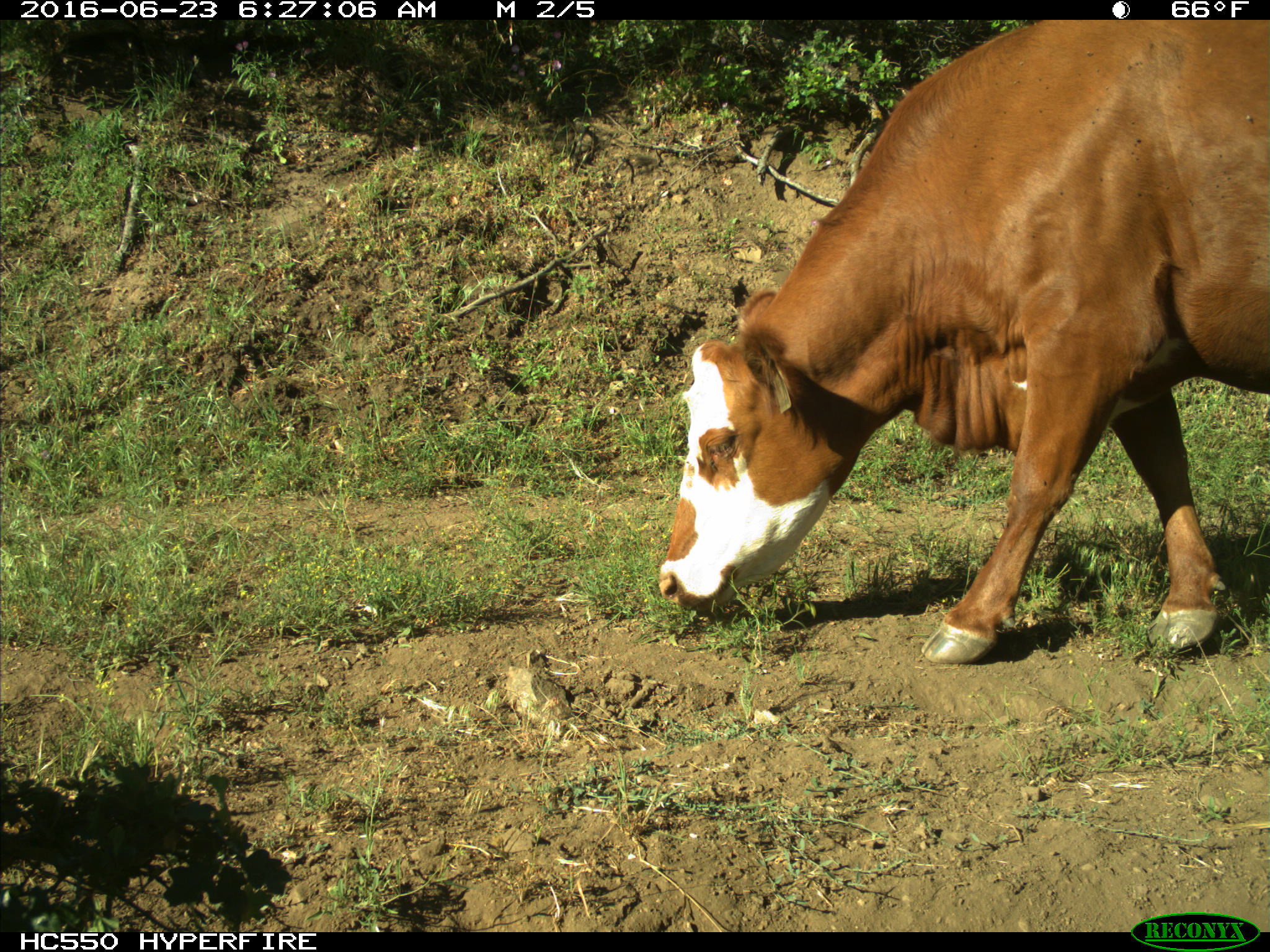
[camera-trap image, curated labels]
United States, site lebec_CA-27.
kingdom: Animalia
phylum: Chordata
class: Mammalia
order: Artiodactyla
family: Bovidae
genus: Bos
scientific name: Bos taurus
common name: domestic cow